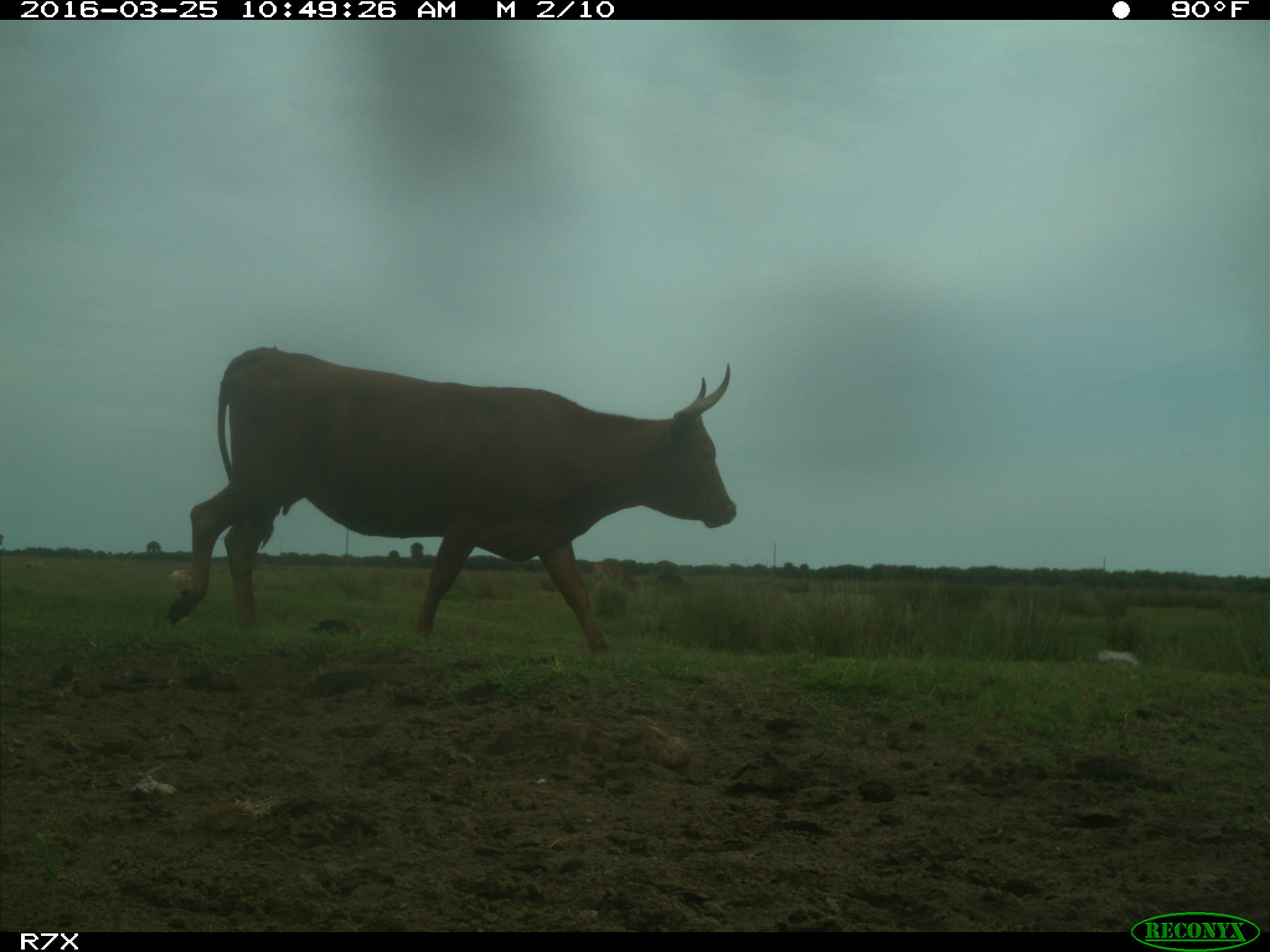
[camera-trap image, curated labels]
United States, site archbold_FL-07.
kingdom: Animalia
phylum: Chordata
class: Mammalia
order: Artiodactyla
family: Bovidae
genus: Bos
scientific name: Bos taurus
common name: domestic cow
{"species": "Bos taurus (domestic cow)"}